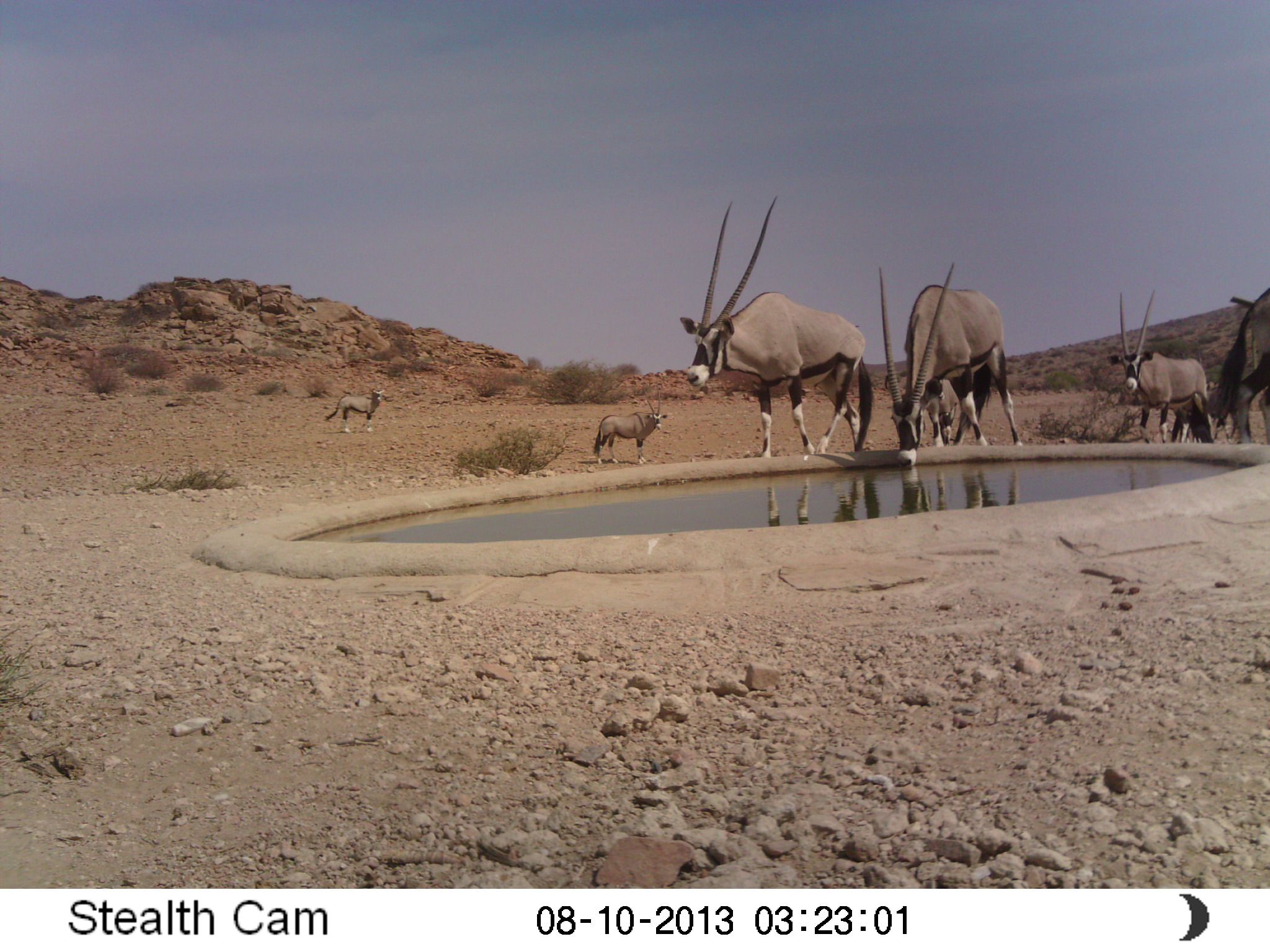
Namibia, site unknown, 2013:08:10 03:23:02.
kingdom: Animalia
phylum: Chordata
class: Mammalia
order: Artiodactyla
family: Bovidae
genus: Oryx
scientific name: Oryx gazella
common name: gemsbok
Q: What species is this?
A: Oryx gazella (gemsbok).